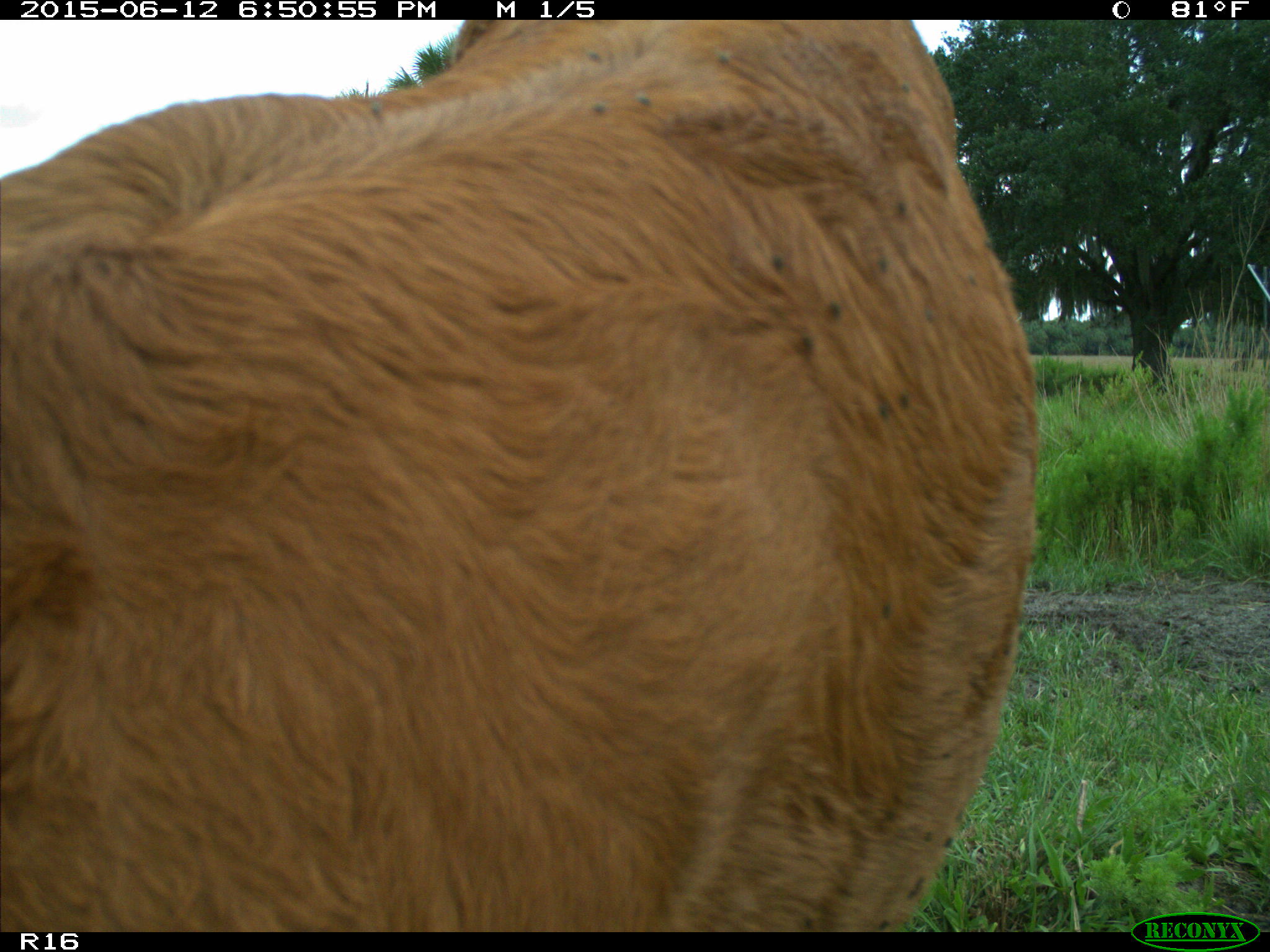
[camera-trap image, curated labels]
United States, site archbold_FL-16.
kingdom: Animalia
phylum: Chordata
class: Mammalia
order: Artiodactyla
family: Bovidae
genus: Bos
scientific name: Bos taurus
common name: domestic cow